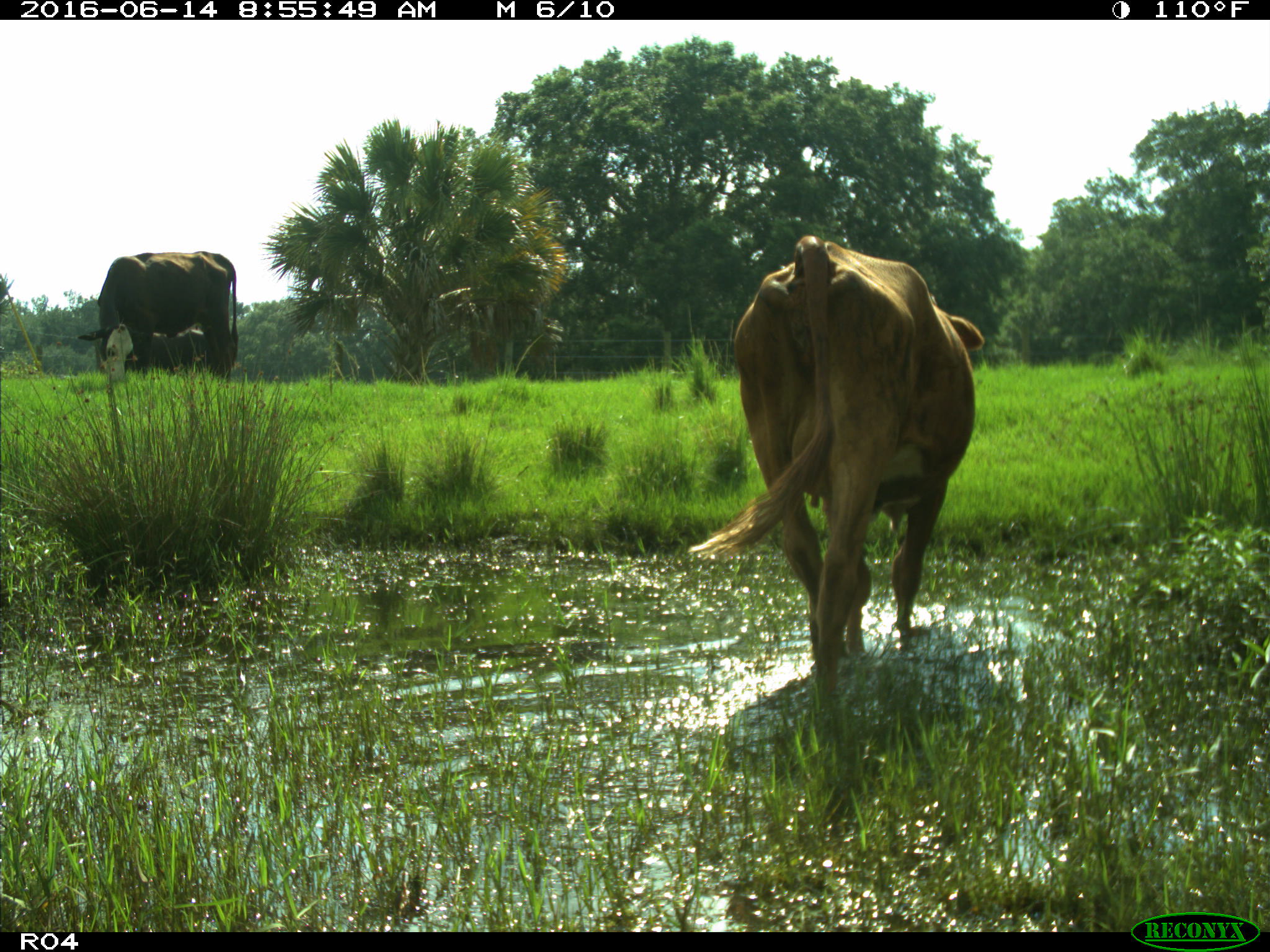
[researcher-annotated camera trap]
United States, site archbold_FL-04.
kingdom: Animalia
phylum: Chordata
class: Mammalia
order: Artiodactyla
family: Bovidae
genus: Bos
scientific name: Bos taurus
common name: domestic cow